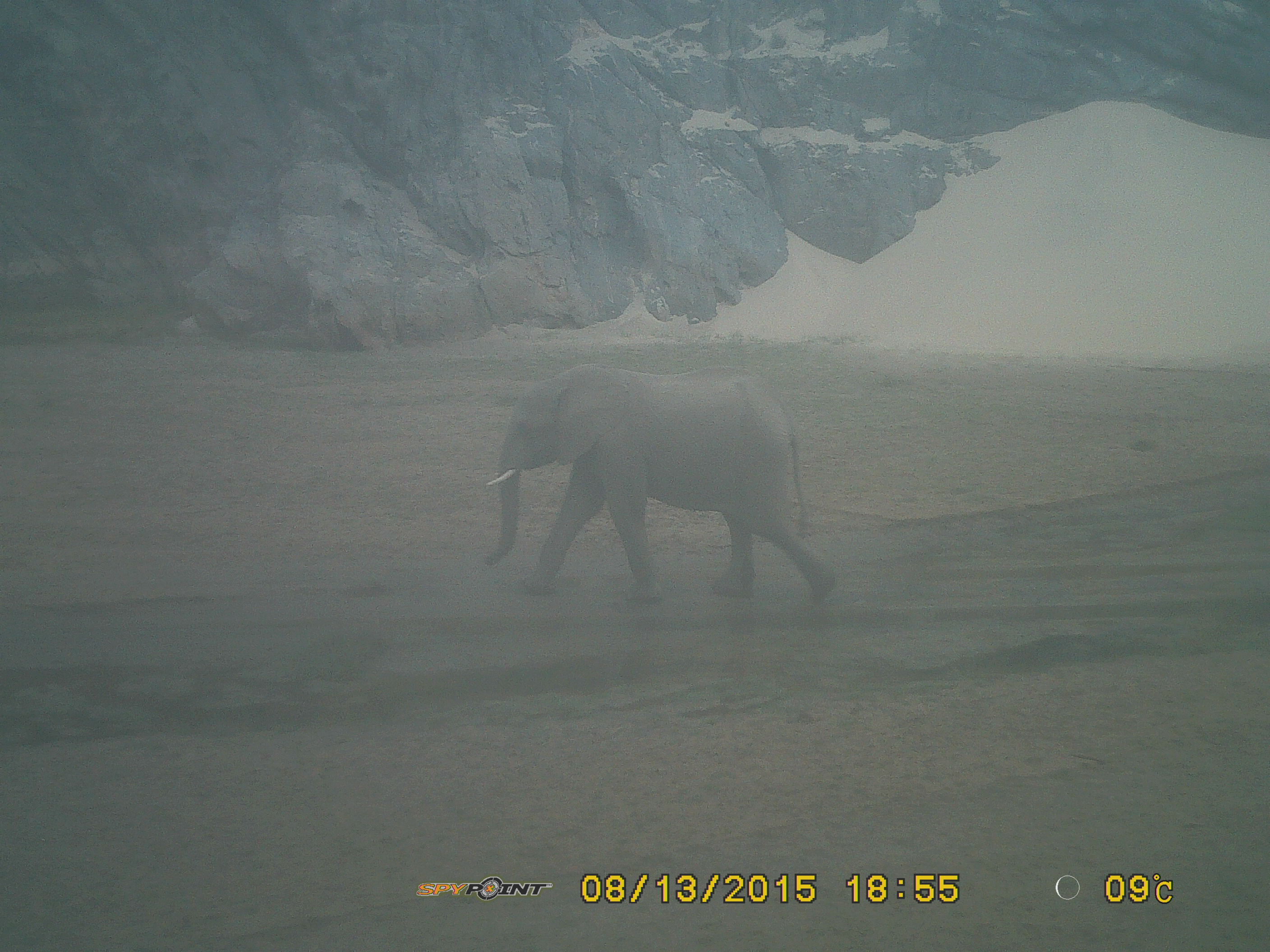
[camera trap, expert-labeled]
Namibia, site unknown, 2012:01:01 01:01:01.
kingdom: Animalia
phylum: Chordata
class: Mammalia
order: Proboscidea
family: Elephantidae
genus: Loxodonta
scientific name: Loxodonta africana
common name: african elephant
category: loxodanta africana